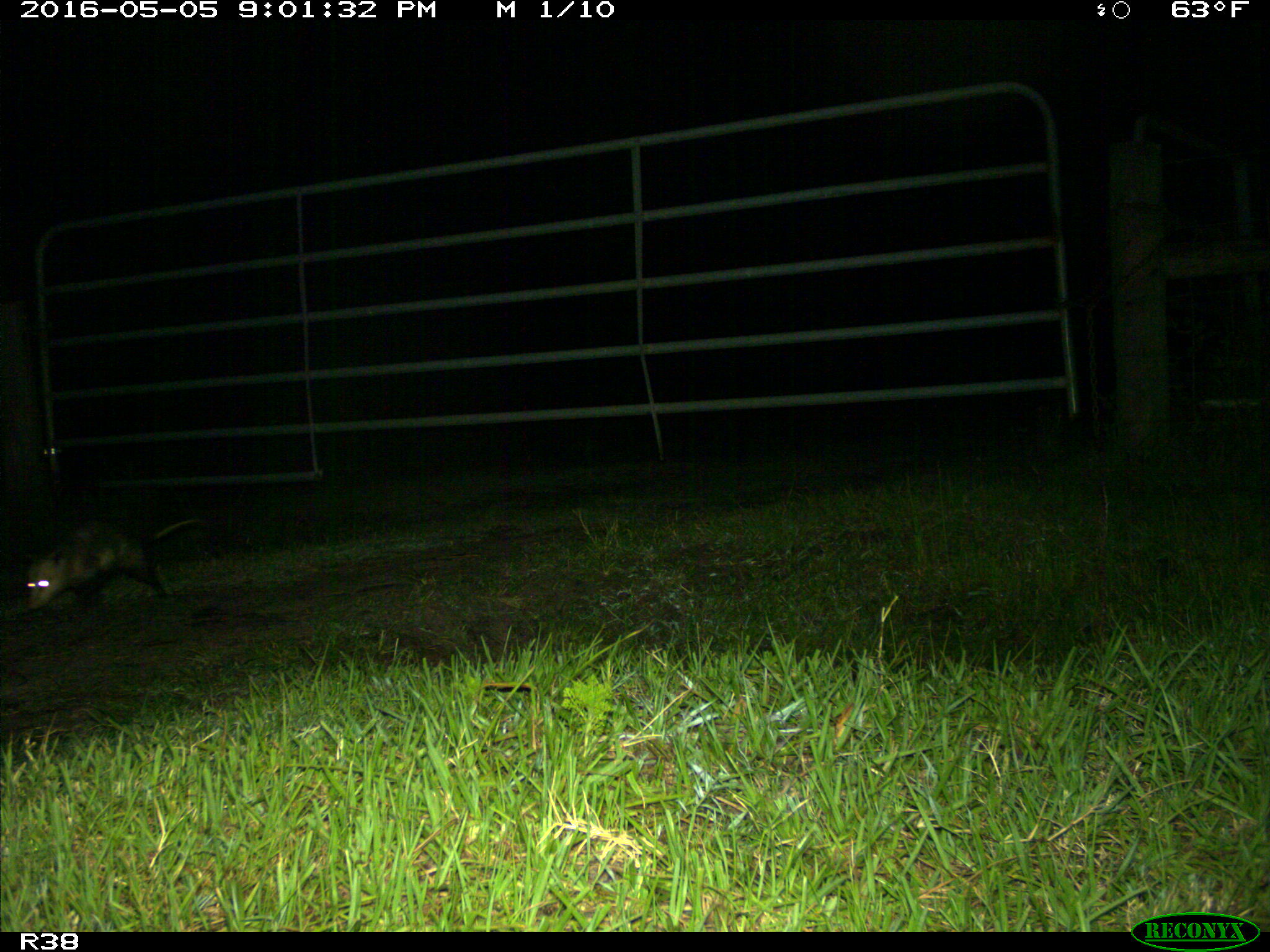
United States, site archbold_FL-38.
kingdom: Animalia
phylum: Chordata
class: Mammalia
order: Didelphimorphia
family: Didelphidae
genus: Didelphis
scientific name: Didelphis virginiana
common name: virginia opossum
Didelphis virginiana (virginia opossum).